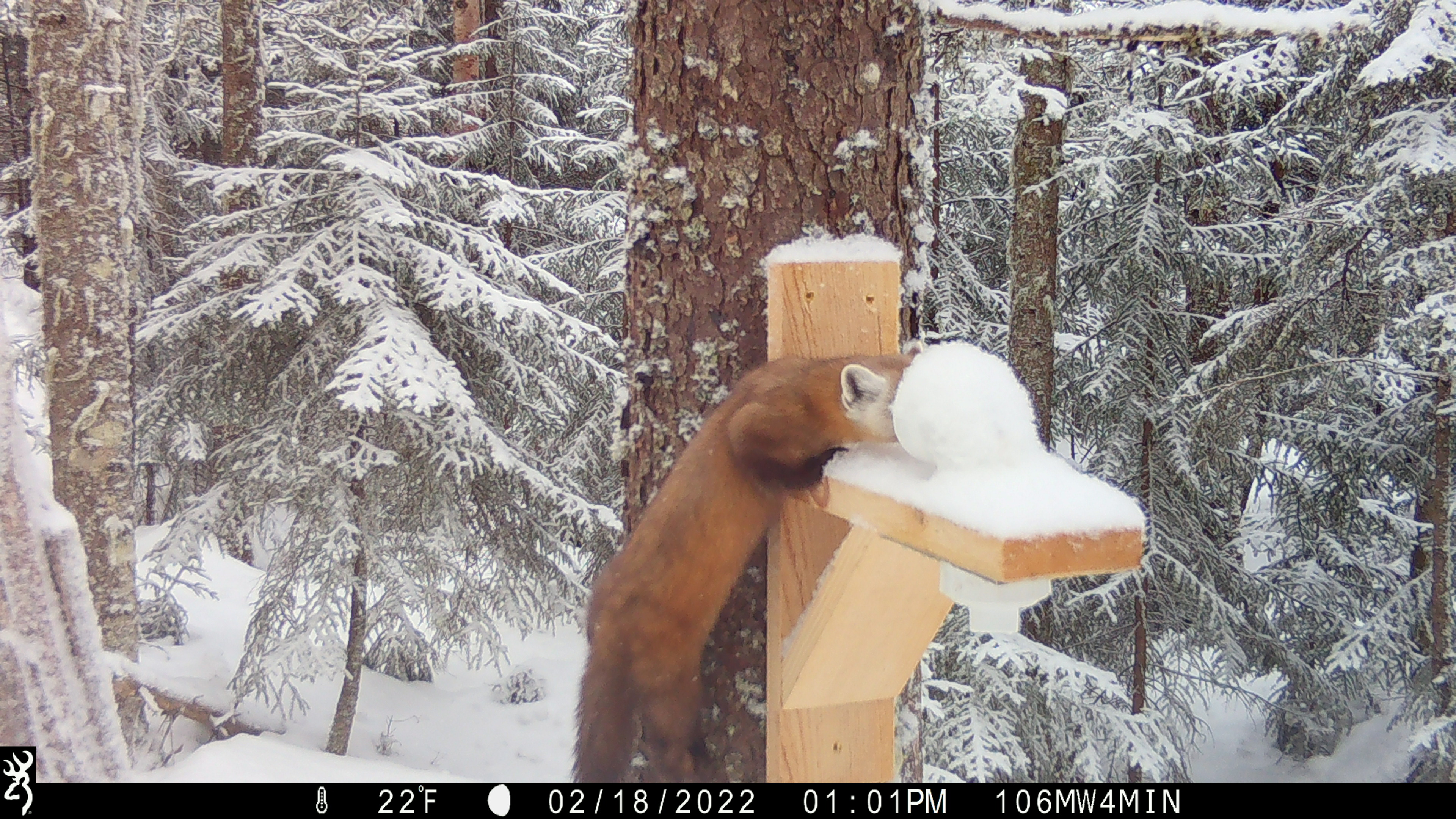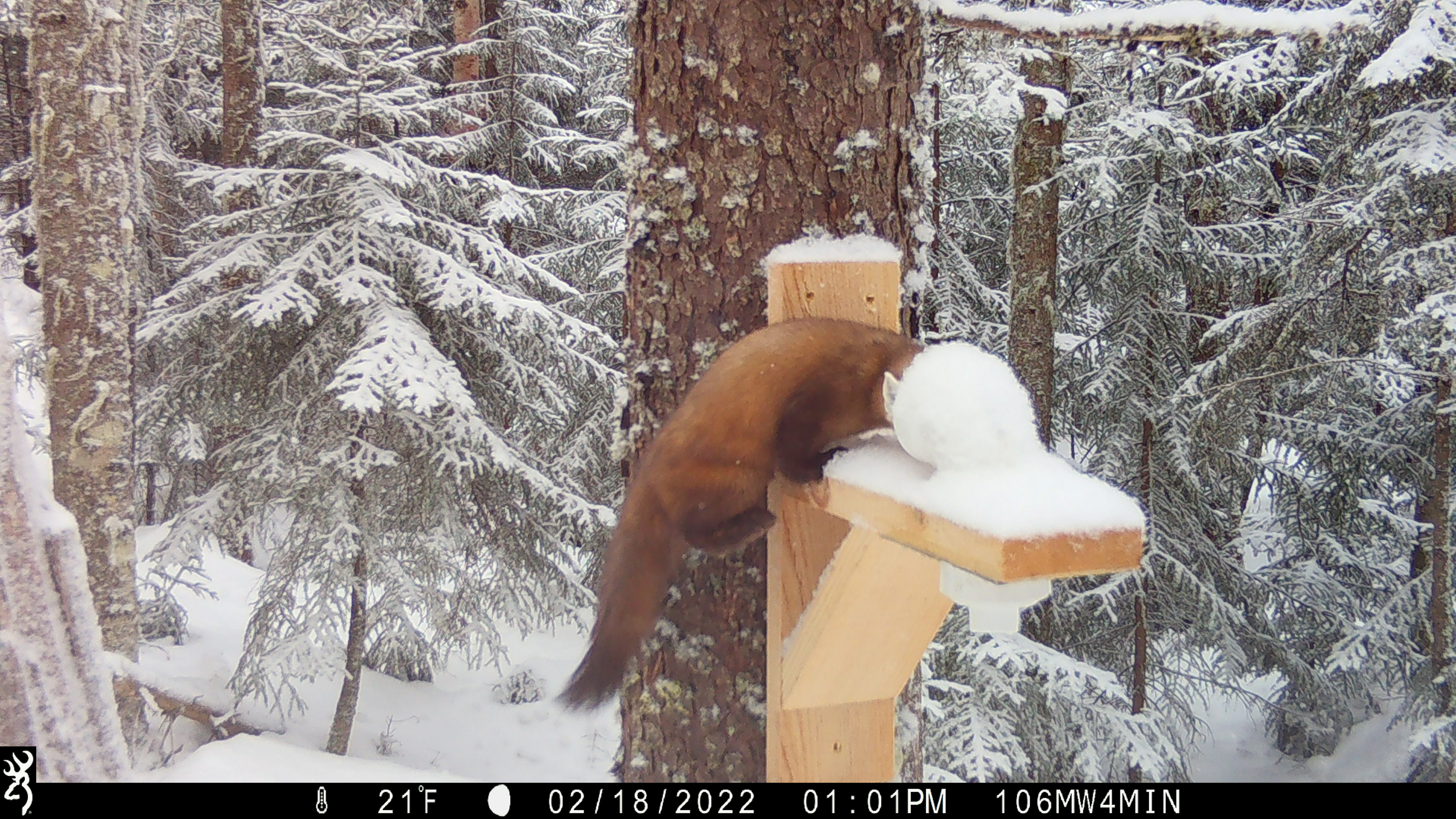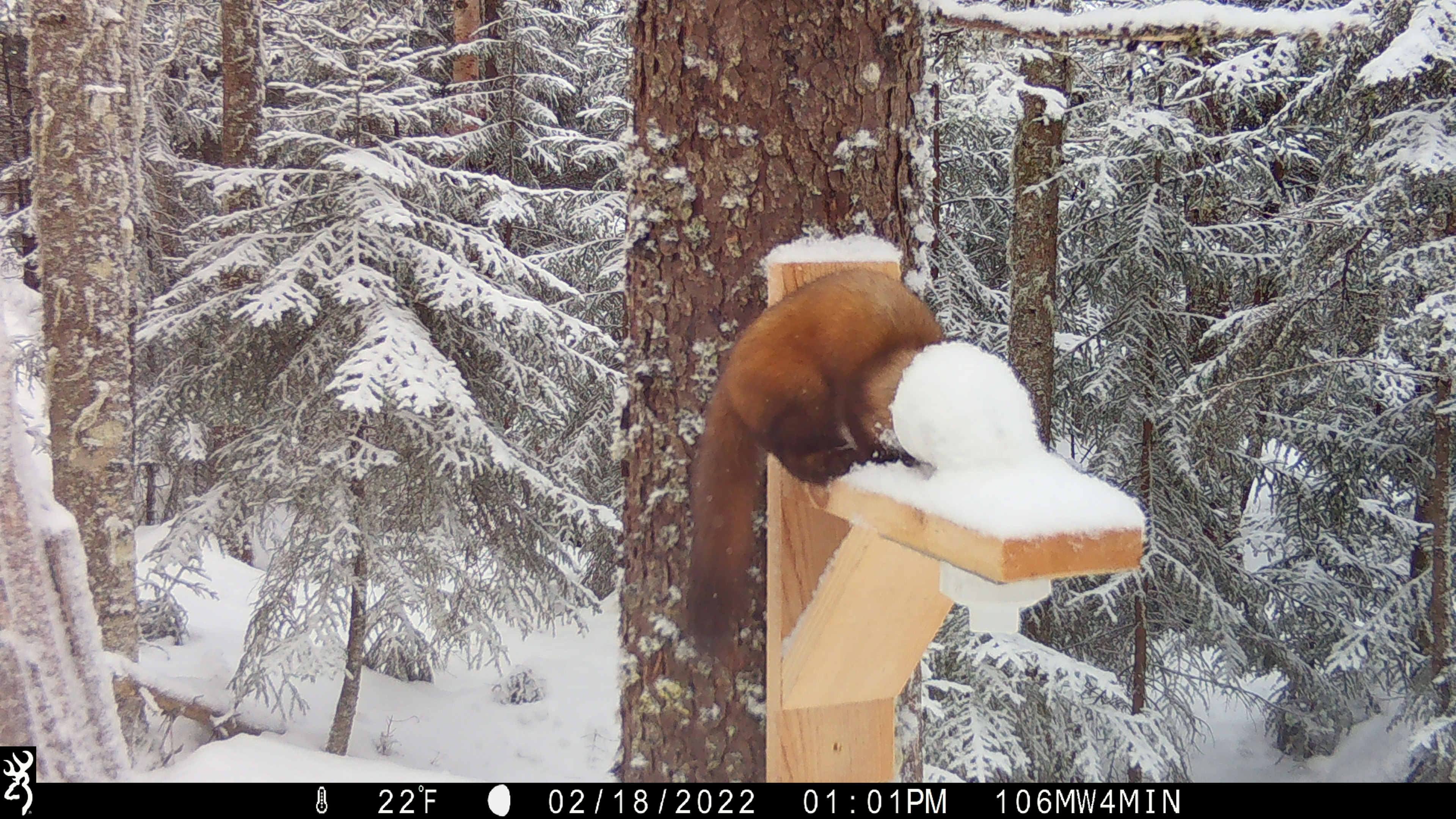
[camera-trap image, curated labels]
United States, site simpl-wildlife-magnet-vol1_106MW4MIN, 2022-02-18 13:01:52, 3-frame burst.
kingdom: Animalia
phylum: Chordata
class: Mammalia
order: Carnivora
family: Mustelidae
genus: Martes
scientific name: Martes americana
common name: american marten